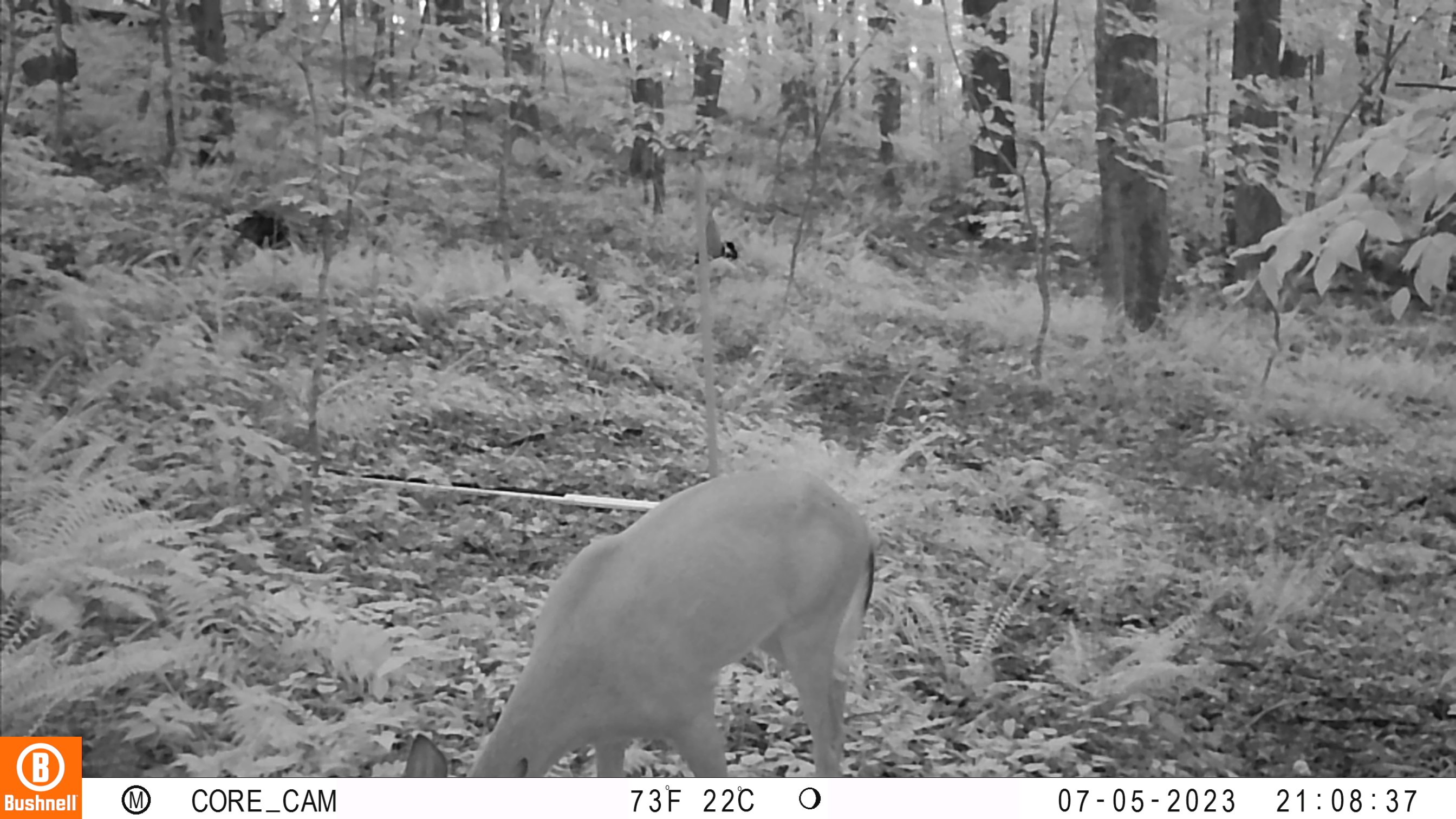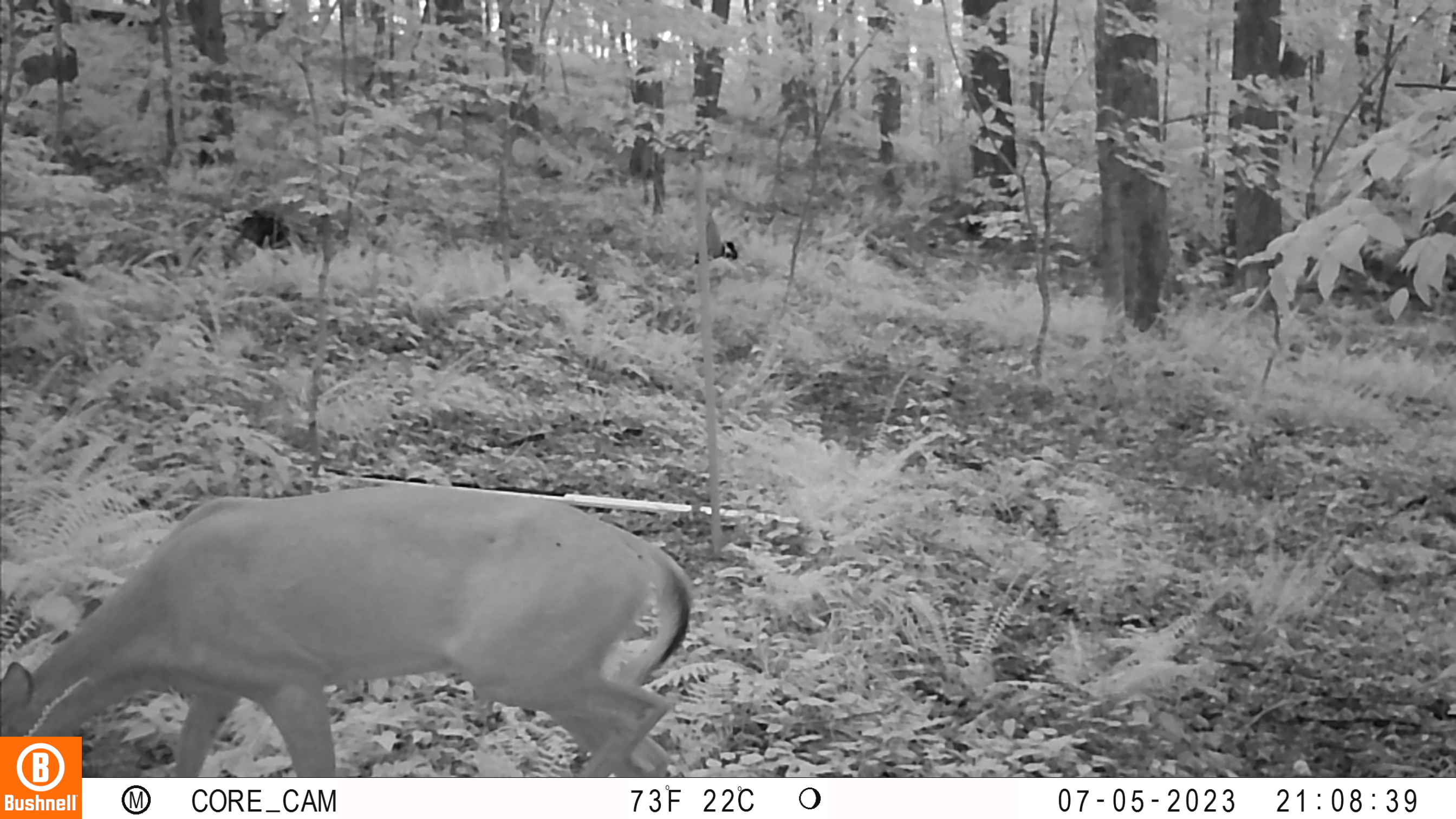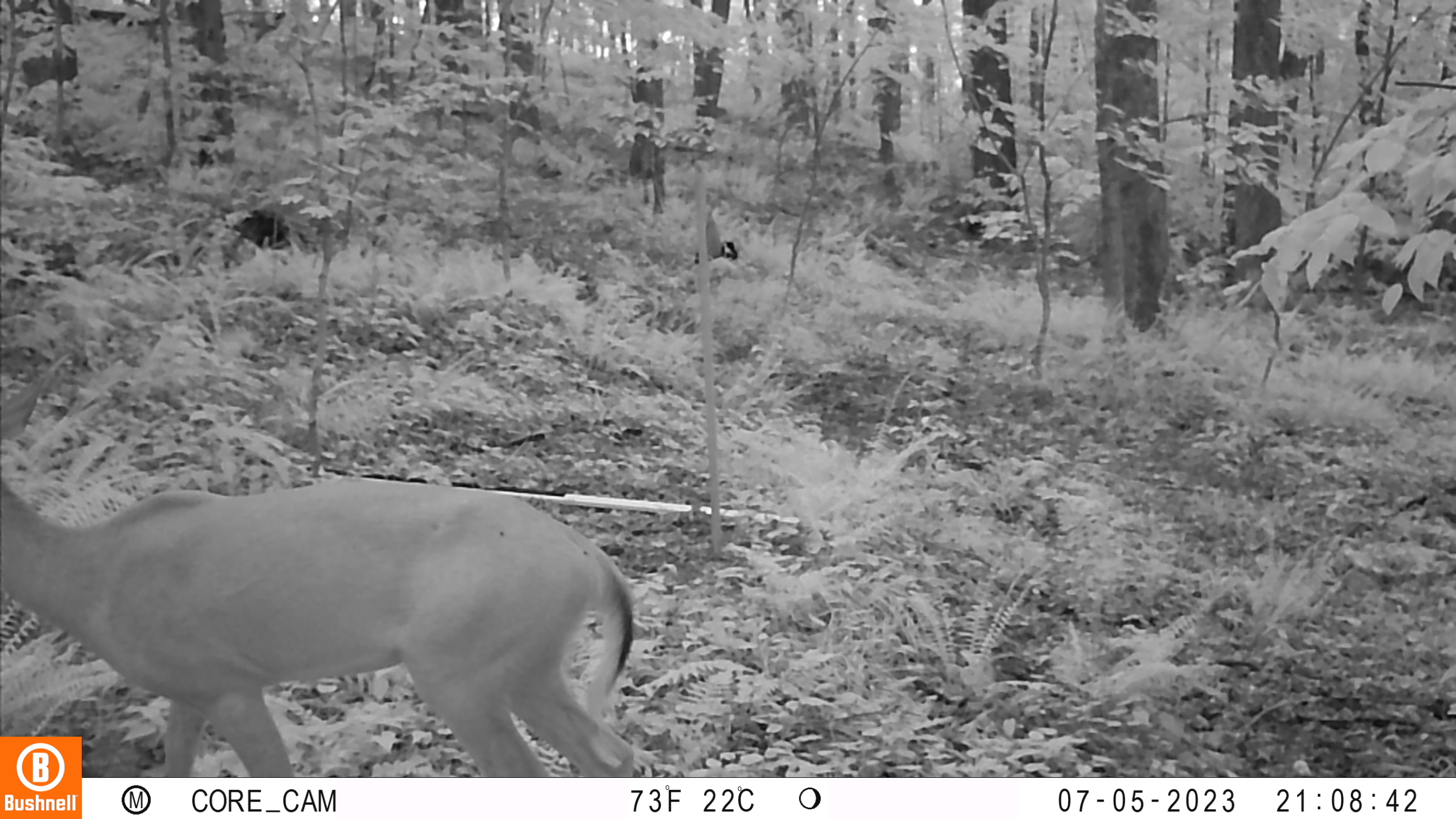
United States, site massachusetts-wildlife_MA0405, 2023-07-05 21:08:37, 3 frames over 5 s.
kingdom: Animalia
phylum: Chordata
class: Mammalia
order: Artiodactyla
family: Cervidae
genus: Odocoileus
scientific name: Odocoileus virginianus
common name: white-tailed deer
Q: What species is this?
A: White-tailed deer (Odocoileus virginianus).